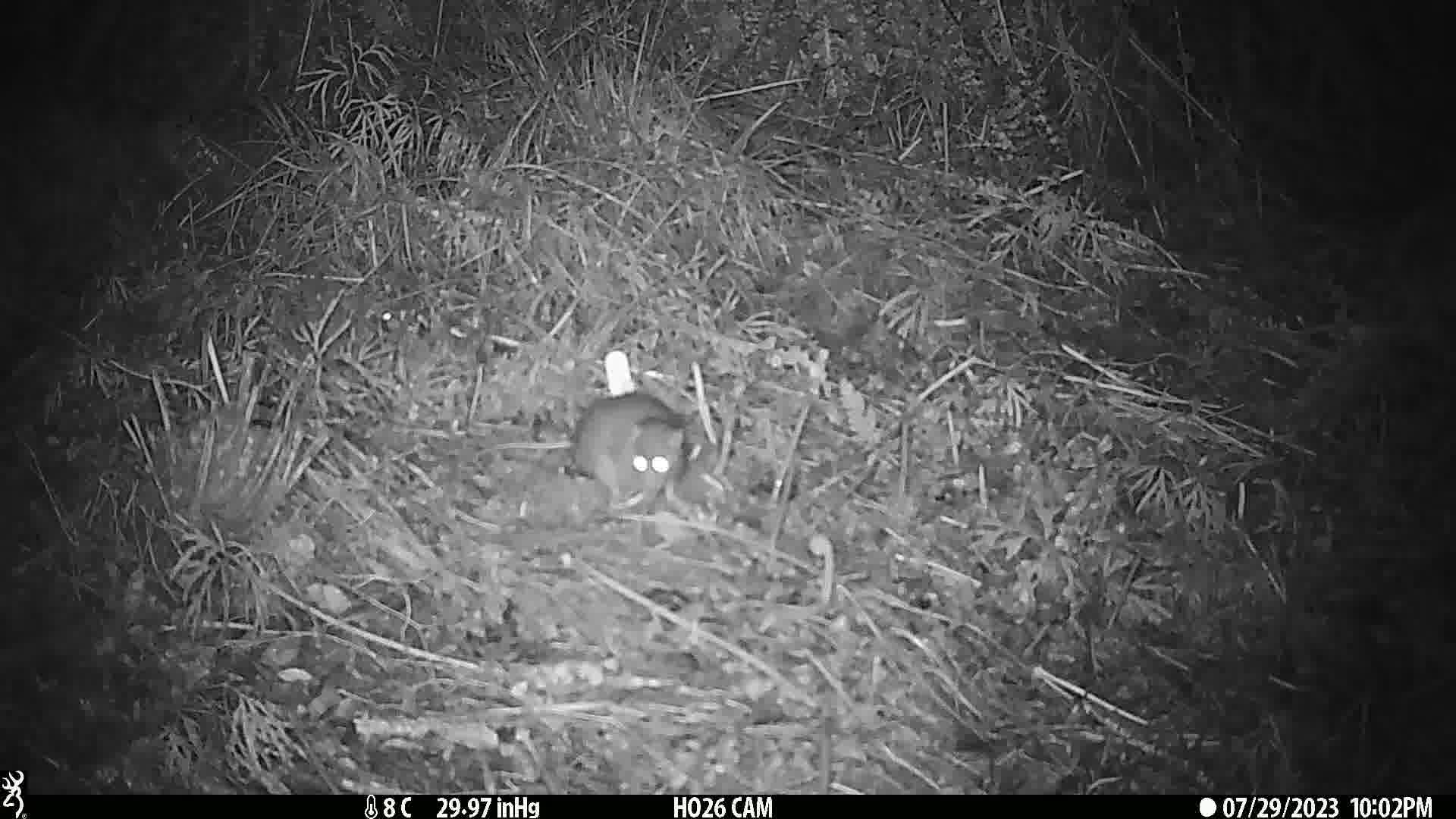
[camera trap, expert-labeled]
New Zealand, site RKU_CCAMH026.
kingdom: Animalia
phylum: Chordata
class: Mammalia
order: Rodentia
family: Muridae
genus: Rattus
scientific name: Rattus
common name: rat